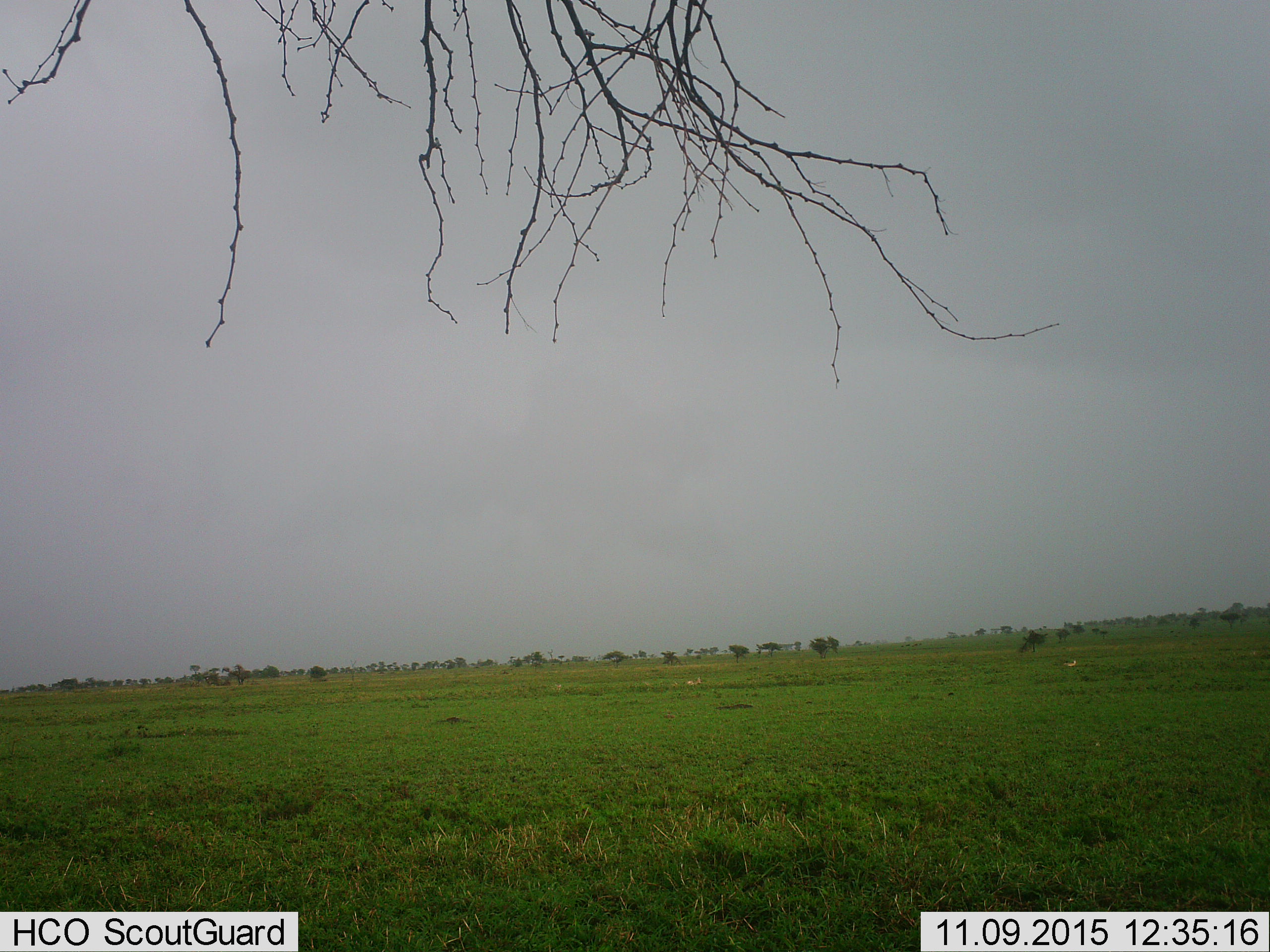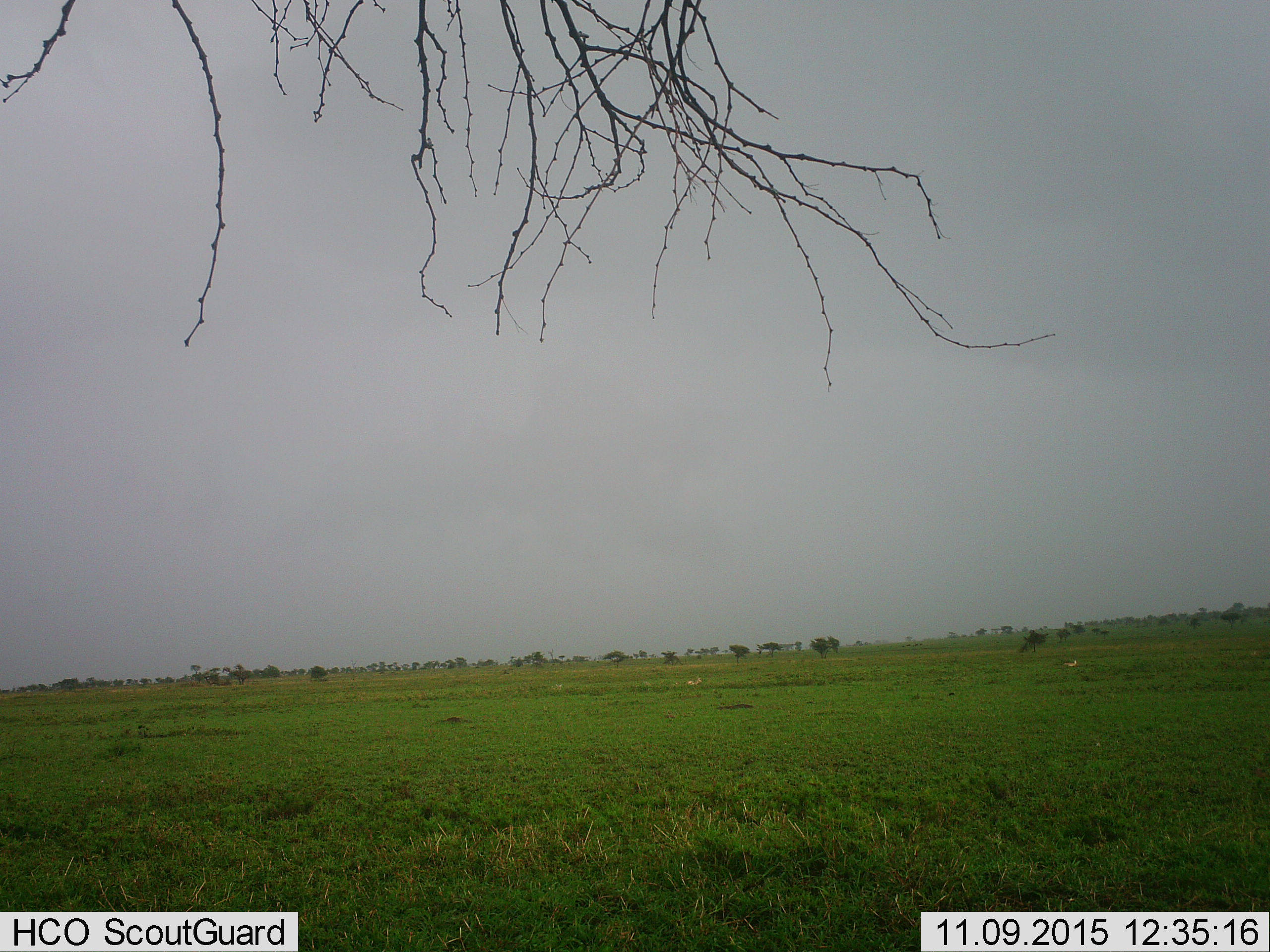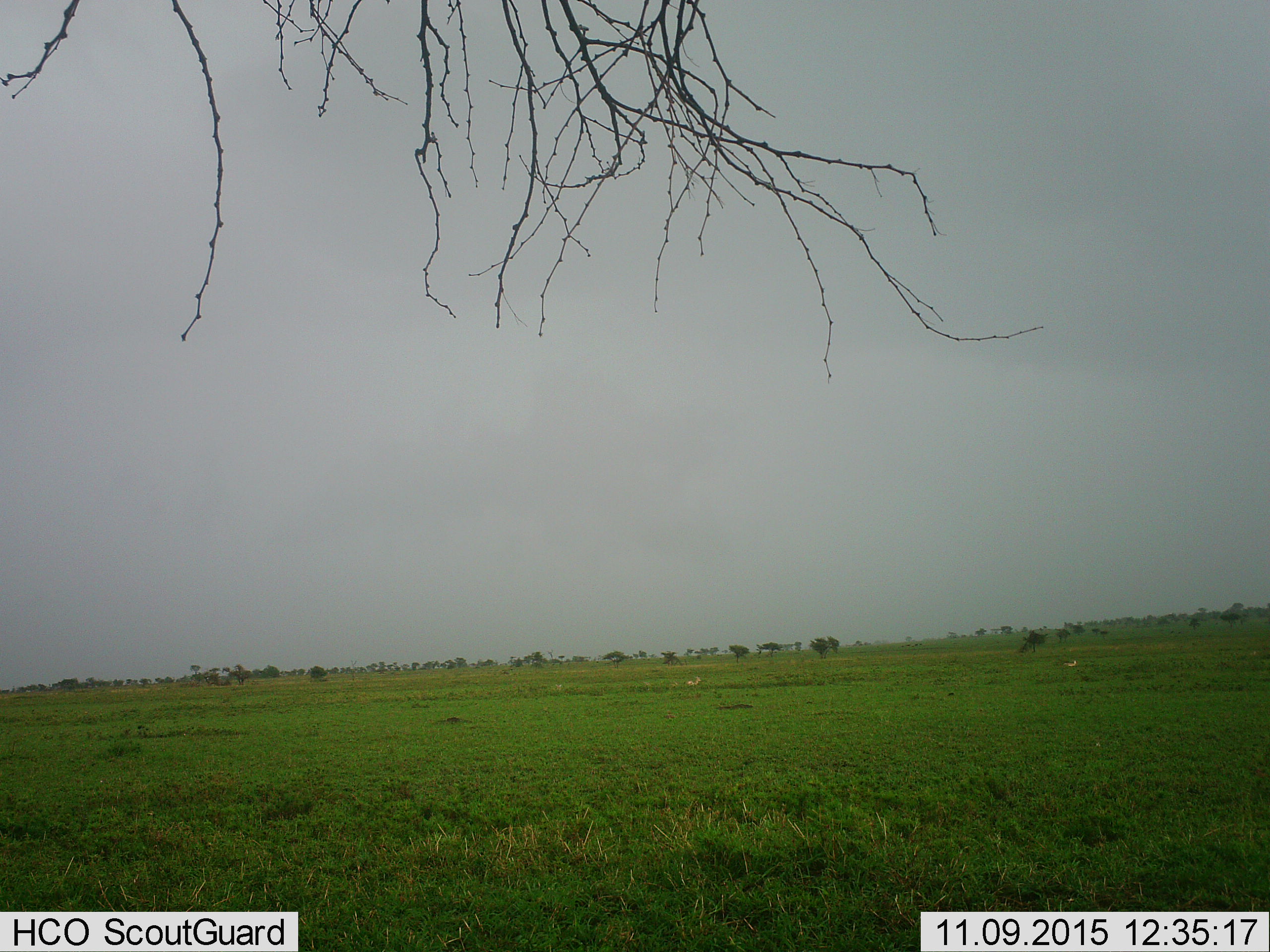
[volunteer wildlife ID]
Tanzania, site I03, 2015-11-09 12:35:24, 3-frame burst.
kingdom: Animalia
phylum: Chordata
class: Mammalia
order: Artiodactyla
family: Bovidae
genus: Eudorcas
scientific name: Eudorcas thomsonii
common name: thomson's gazelle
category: gazellethomsons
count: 2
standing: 25%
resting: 0%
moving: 50%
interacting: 0%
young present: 0%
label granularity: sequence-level